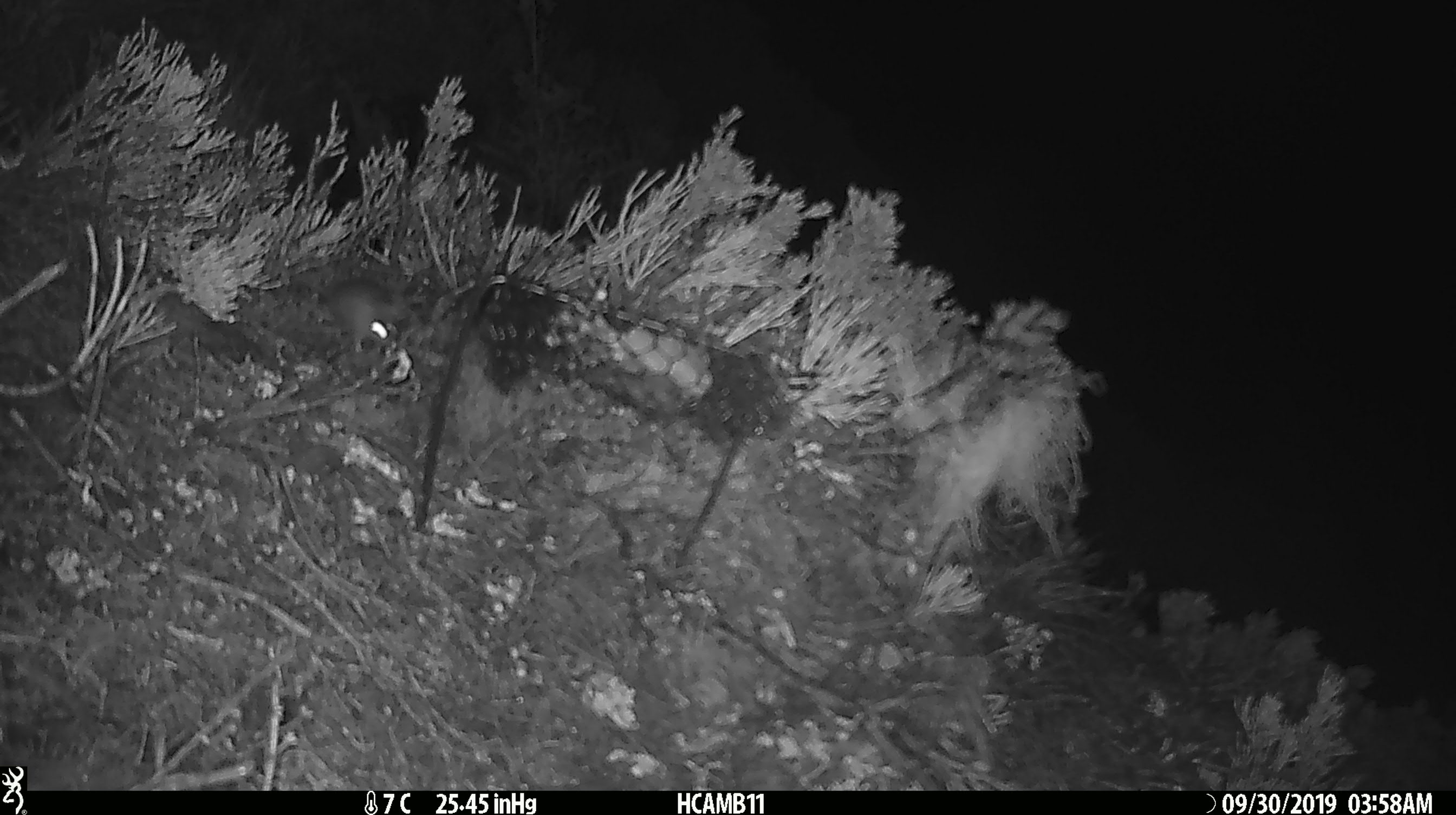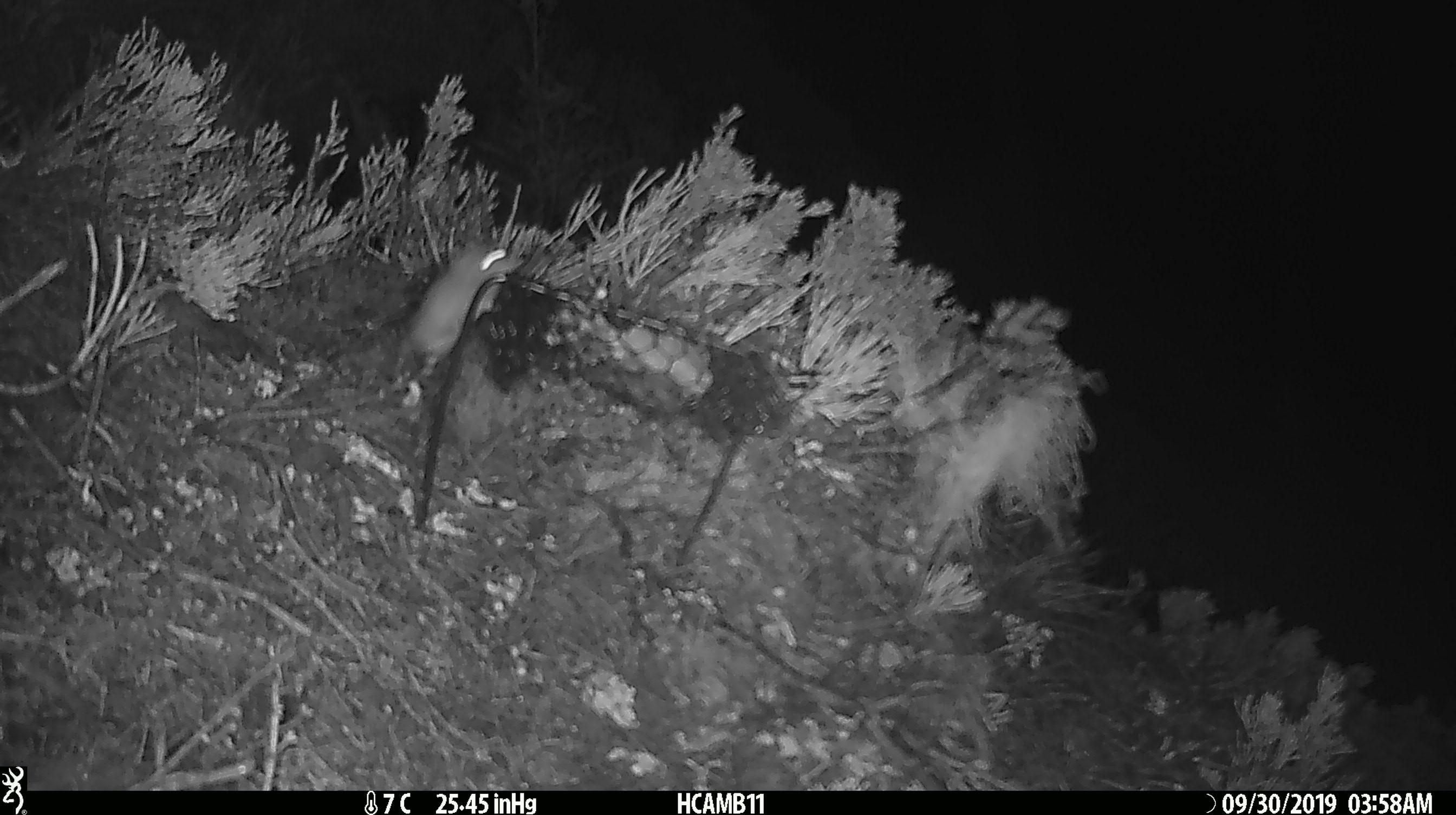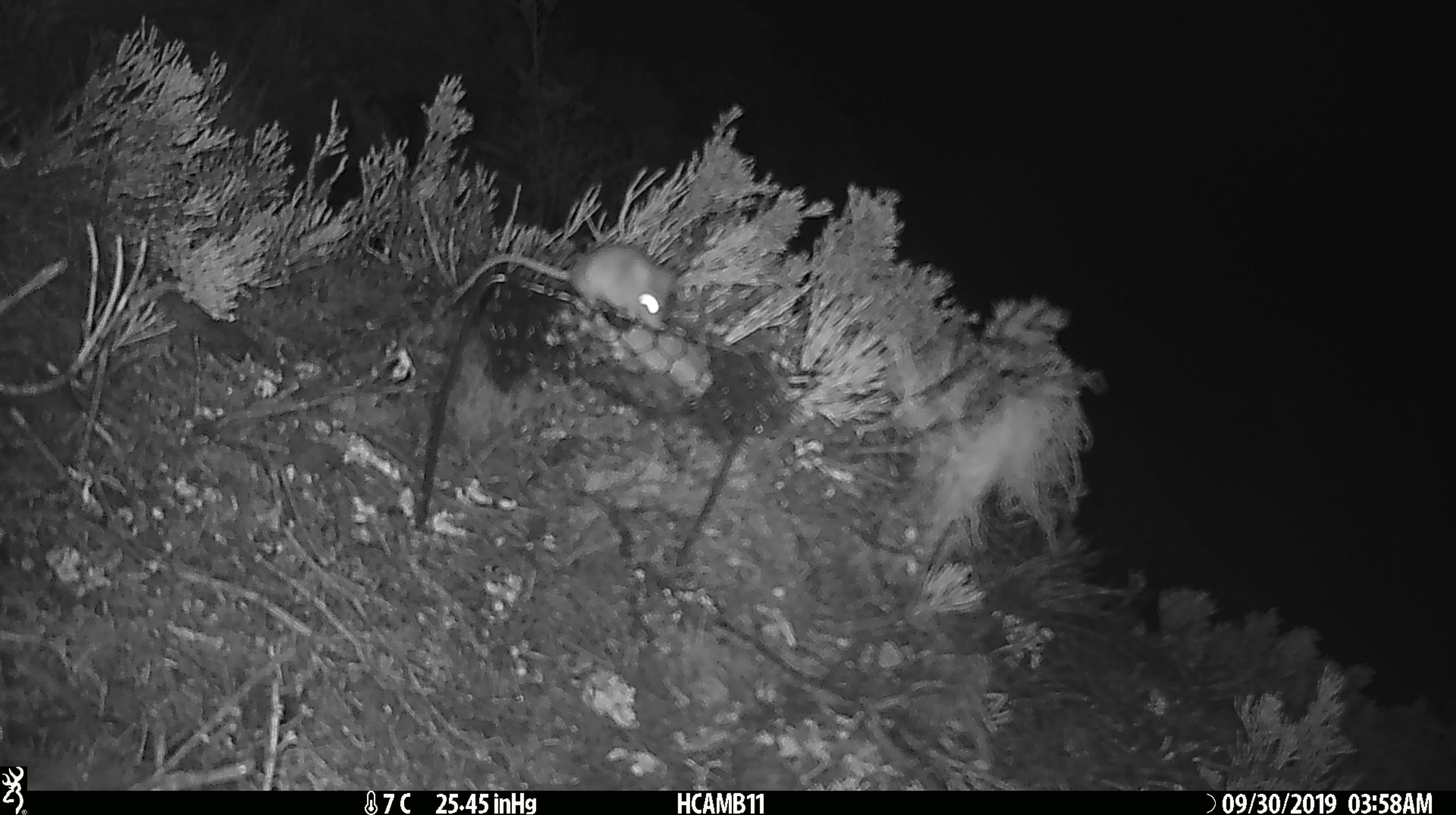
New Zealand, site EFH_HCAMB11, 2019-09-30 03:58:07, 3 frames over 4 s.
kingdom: Animalia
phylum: Chordata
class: Mammalia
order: Rodentia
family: Muridae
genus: Mus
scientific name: Mus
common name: mouse